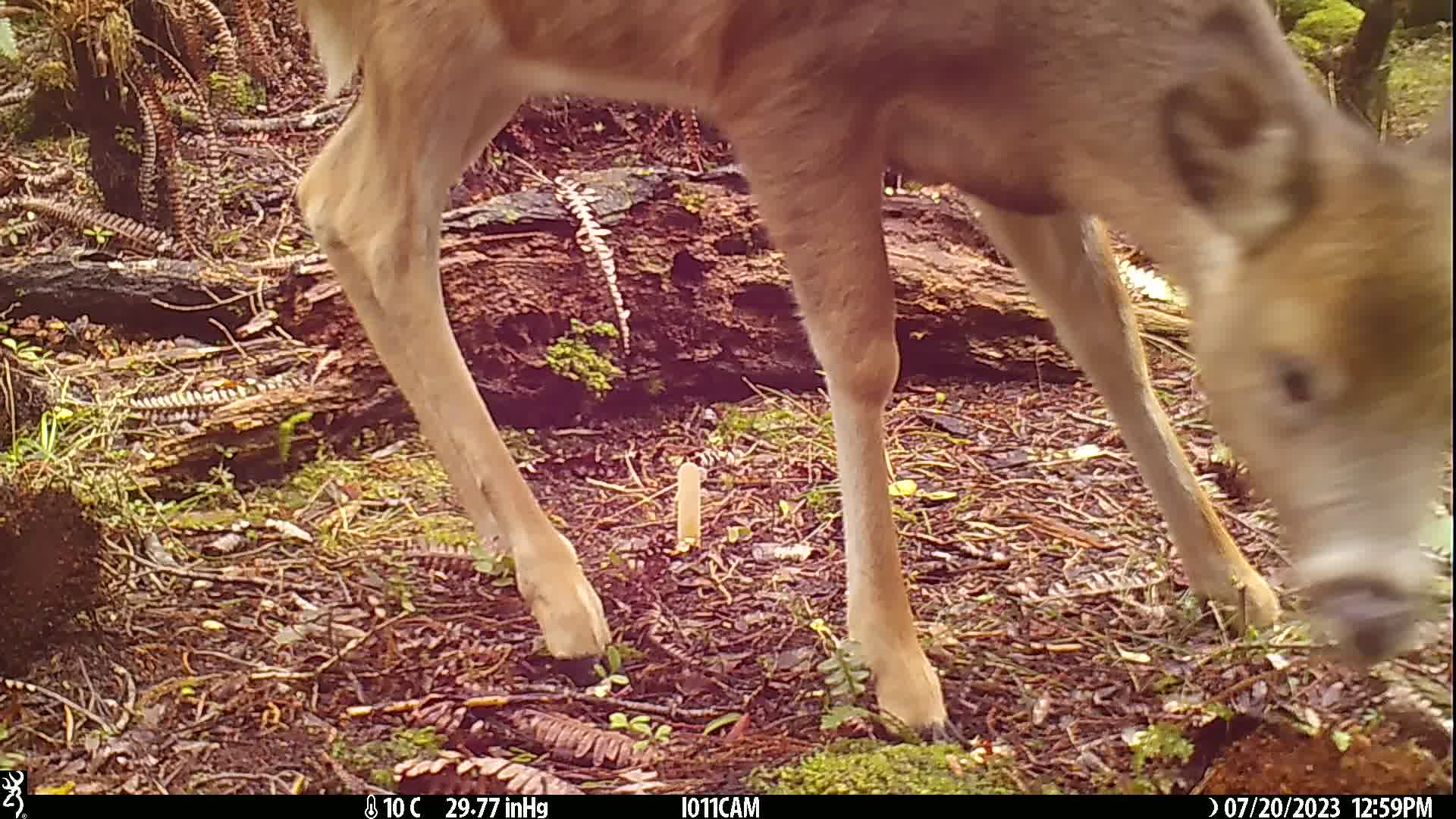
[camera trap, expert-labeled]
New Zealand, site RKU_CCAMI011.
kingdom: Animalia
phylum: Chordata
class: Mammalia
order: Artiodactyla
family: Cervidae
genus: Odocoileus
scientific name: Odocoileus virginianus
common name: white-tailed deer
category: white tailed deer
White tailed deer (white-tailed deer) (Odocoileus virginianus).